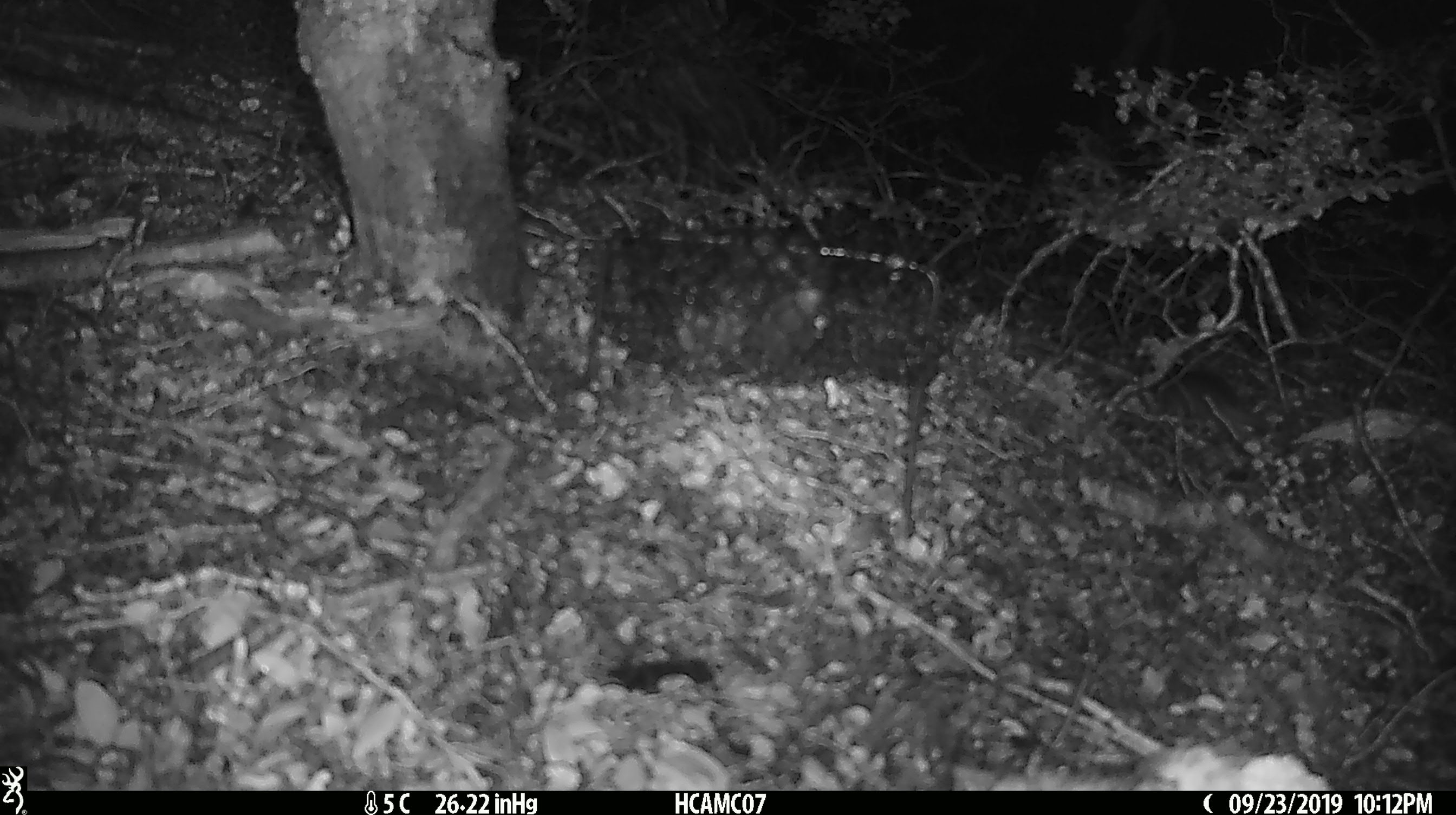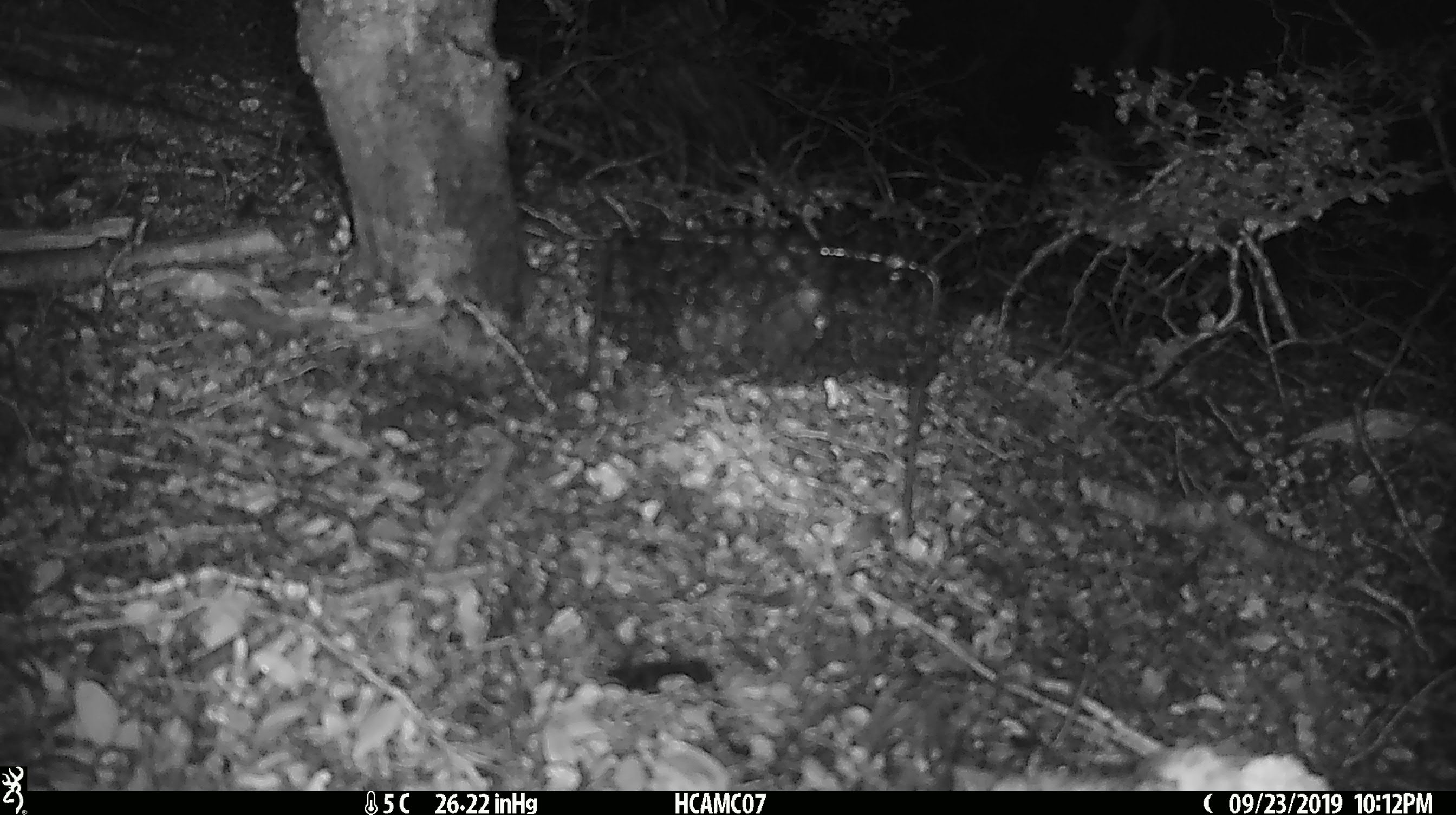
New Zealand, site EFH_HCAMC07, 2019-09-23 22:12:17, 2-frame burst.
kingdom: Animalia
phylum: Chordata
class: Mammalia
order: Rodentia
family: Muridae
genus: Mus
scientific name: Mus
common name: mouse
Mouse (Mus).